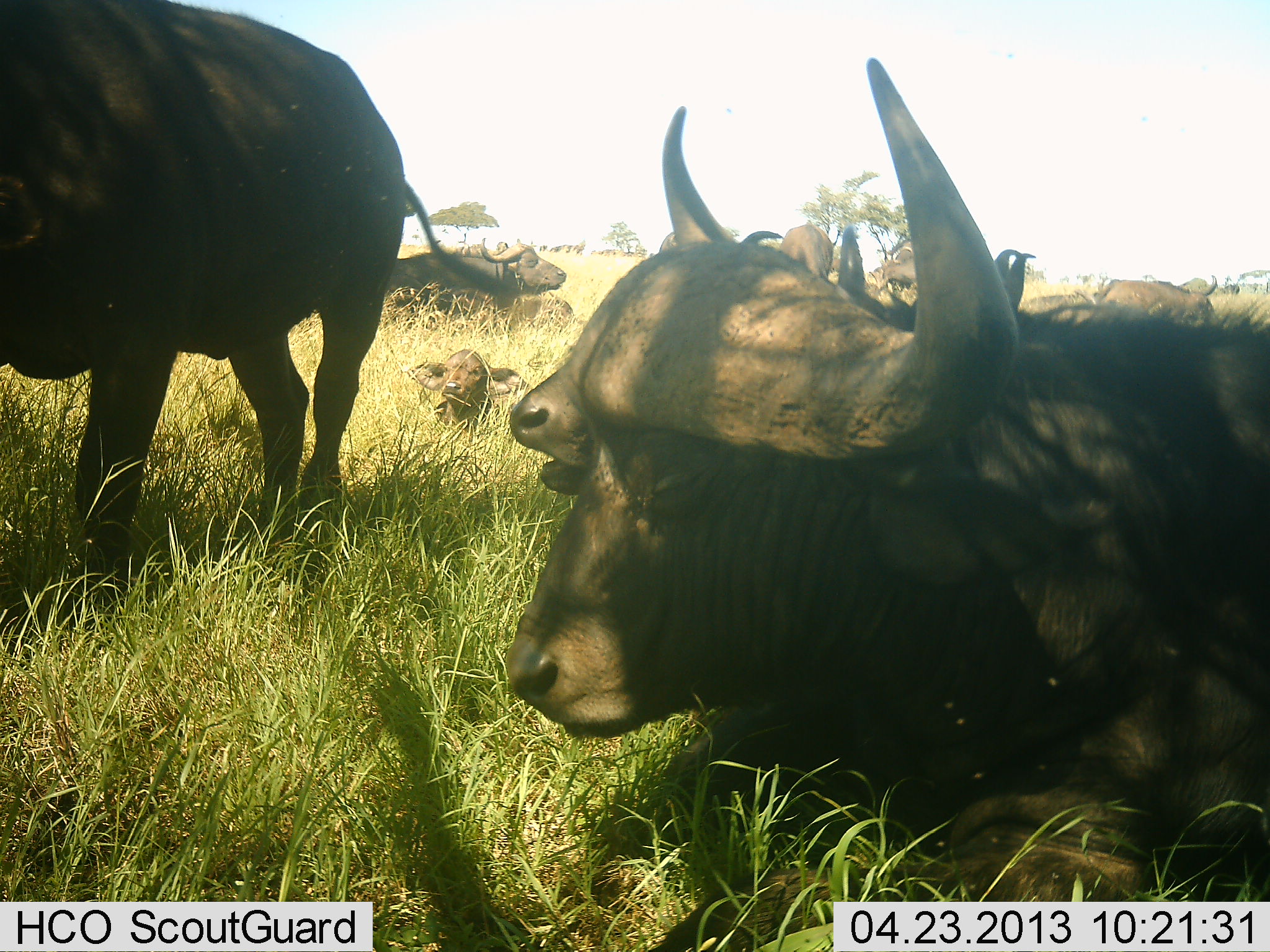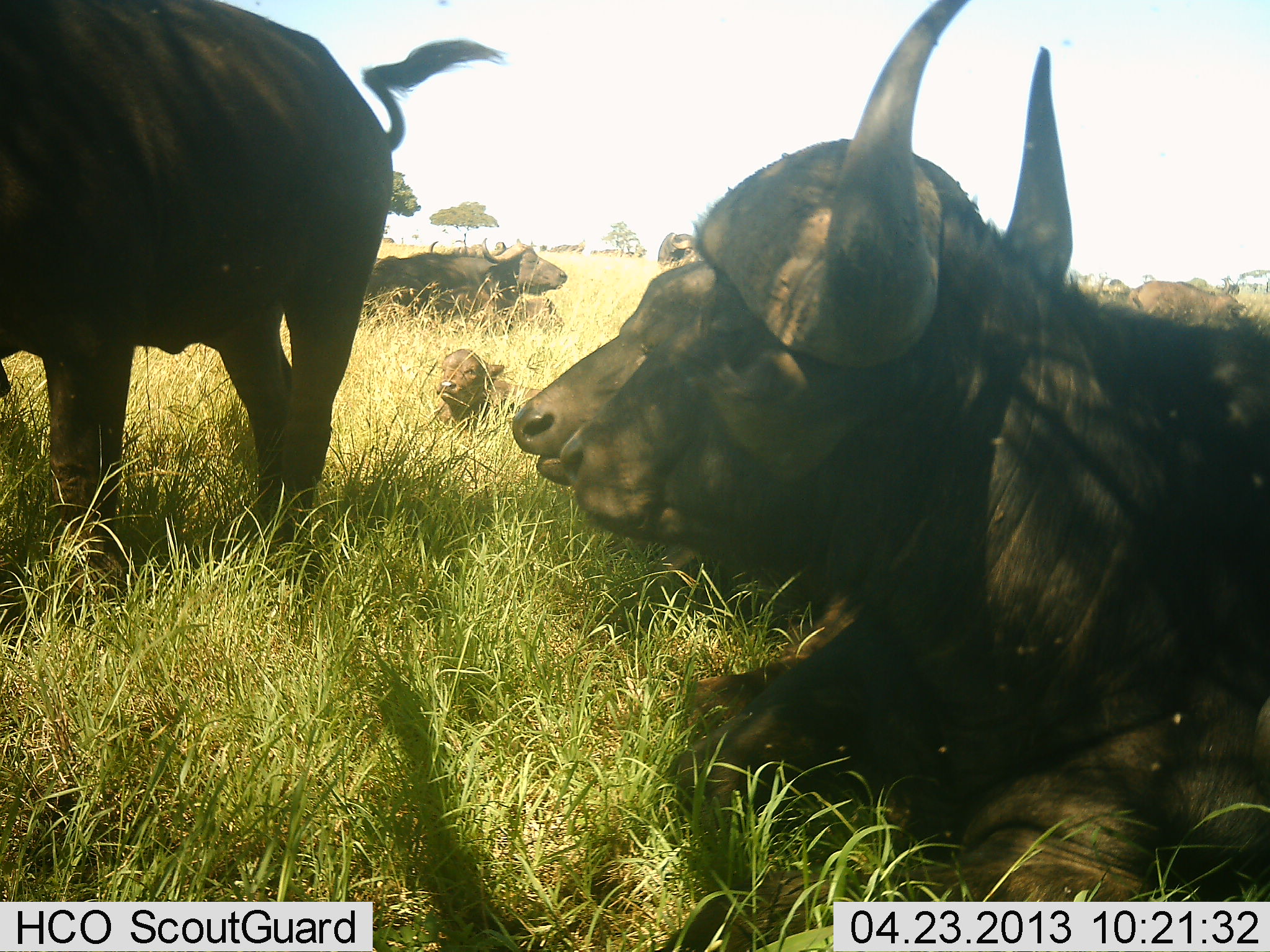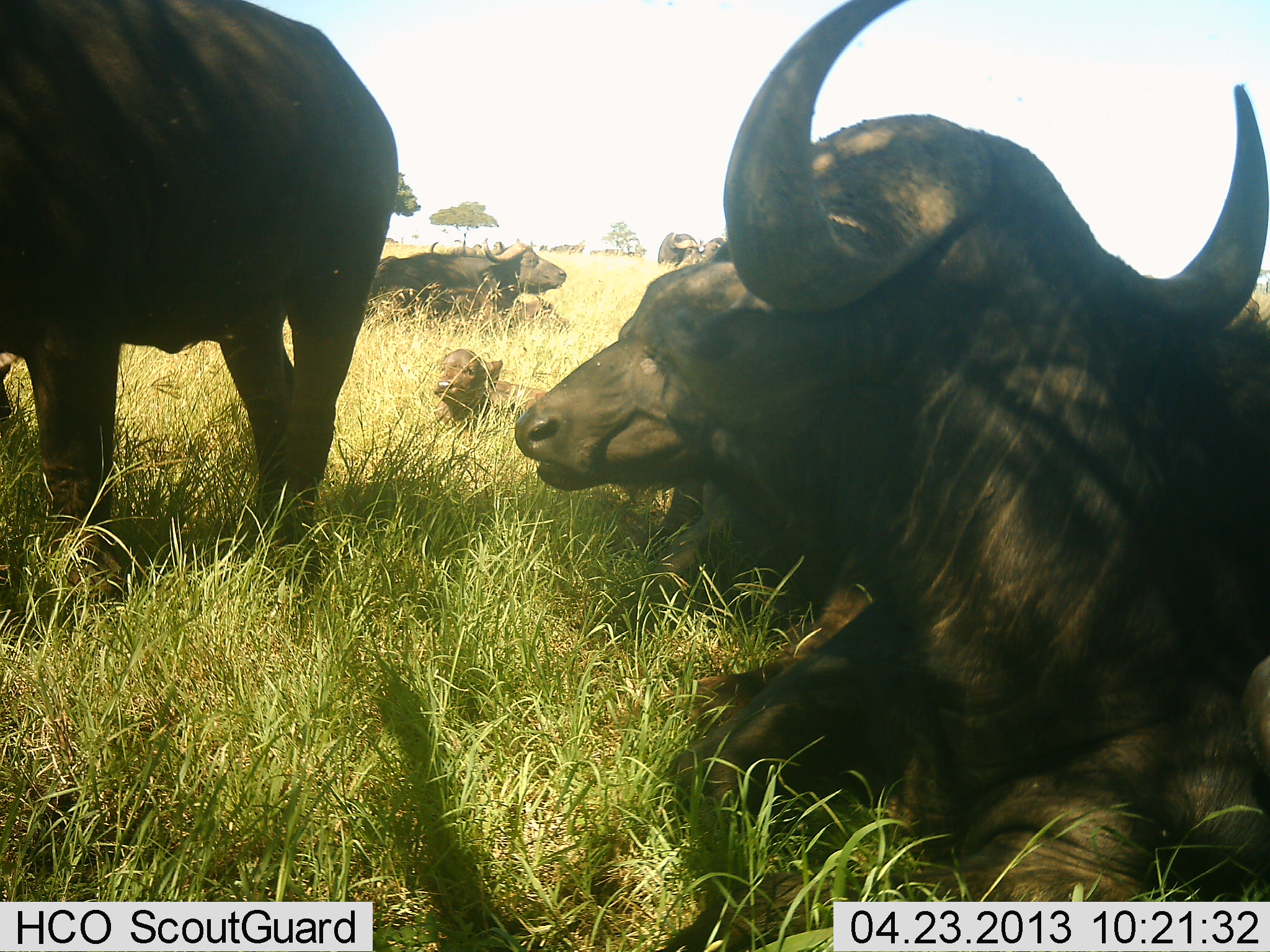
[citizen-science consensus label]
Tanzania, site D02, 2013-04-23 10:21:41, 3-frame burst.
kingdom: Animalia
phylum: Chordata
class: Mammalia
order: Artiodactyla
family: Bovidae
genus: Syncerus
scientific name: Syncerus caffer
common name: cape buffalo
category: buffalo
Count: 6.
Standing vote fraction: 61%.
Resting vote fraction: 100%.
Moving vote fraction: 3%.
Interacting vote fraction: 3%.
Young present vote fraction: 81%.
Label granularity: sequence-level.